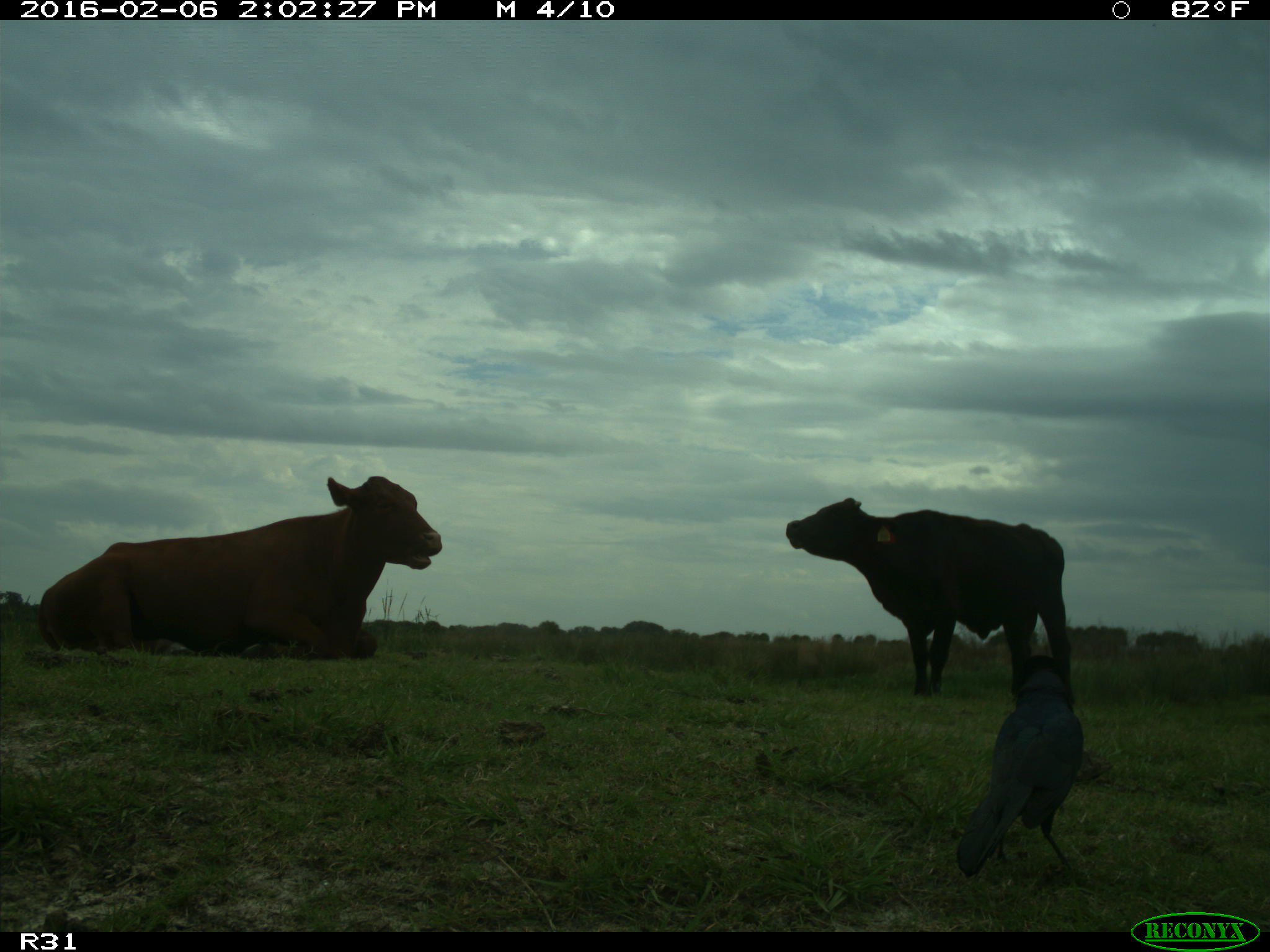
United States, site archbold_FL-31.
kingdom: Animalia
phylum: Chordata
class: Mammalia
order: Artiodactyla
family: Bovidae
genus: Bos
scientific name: Bos taurus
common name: domestic cow